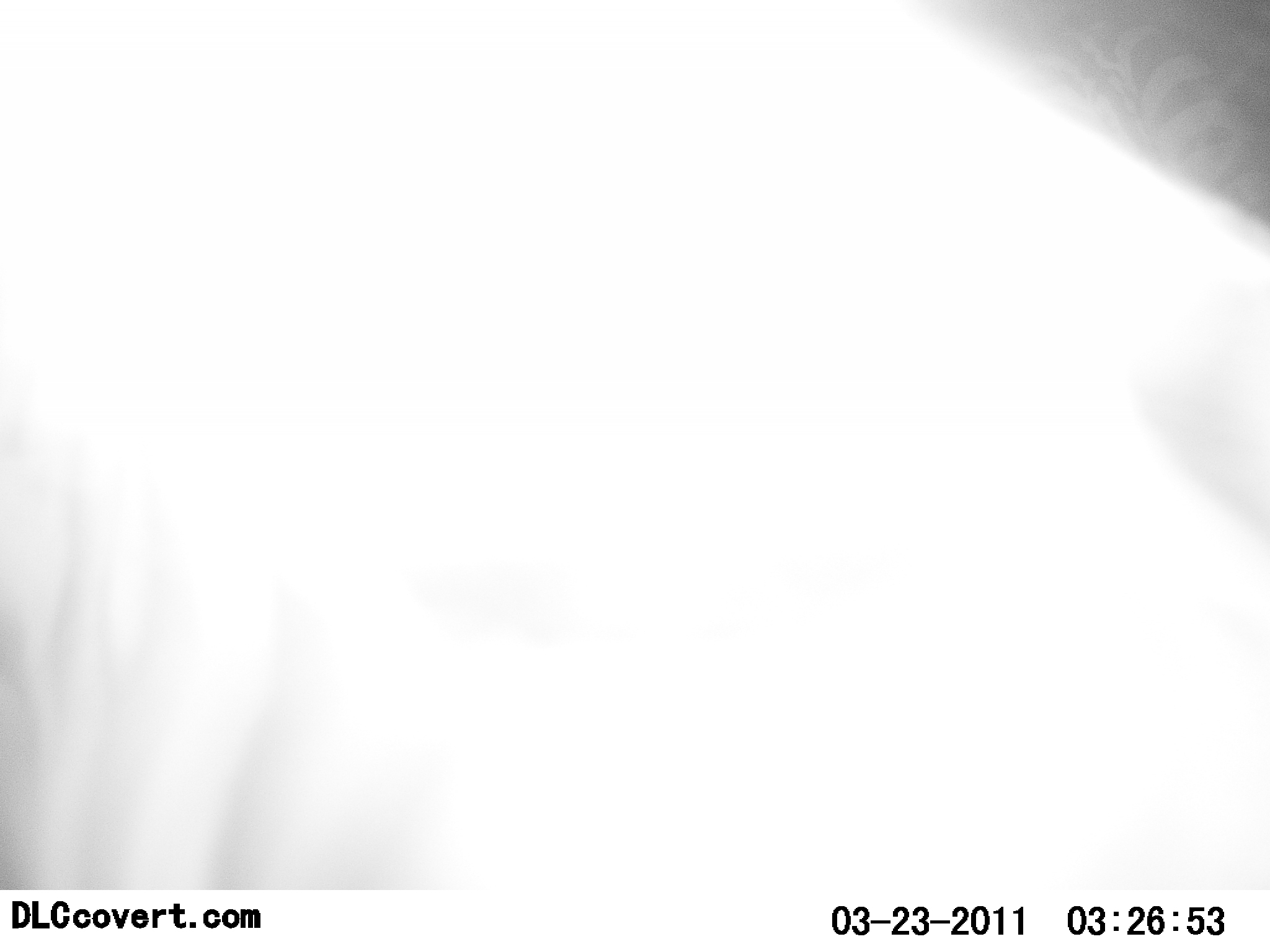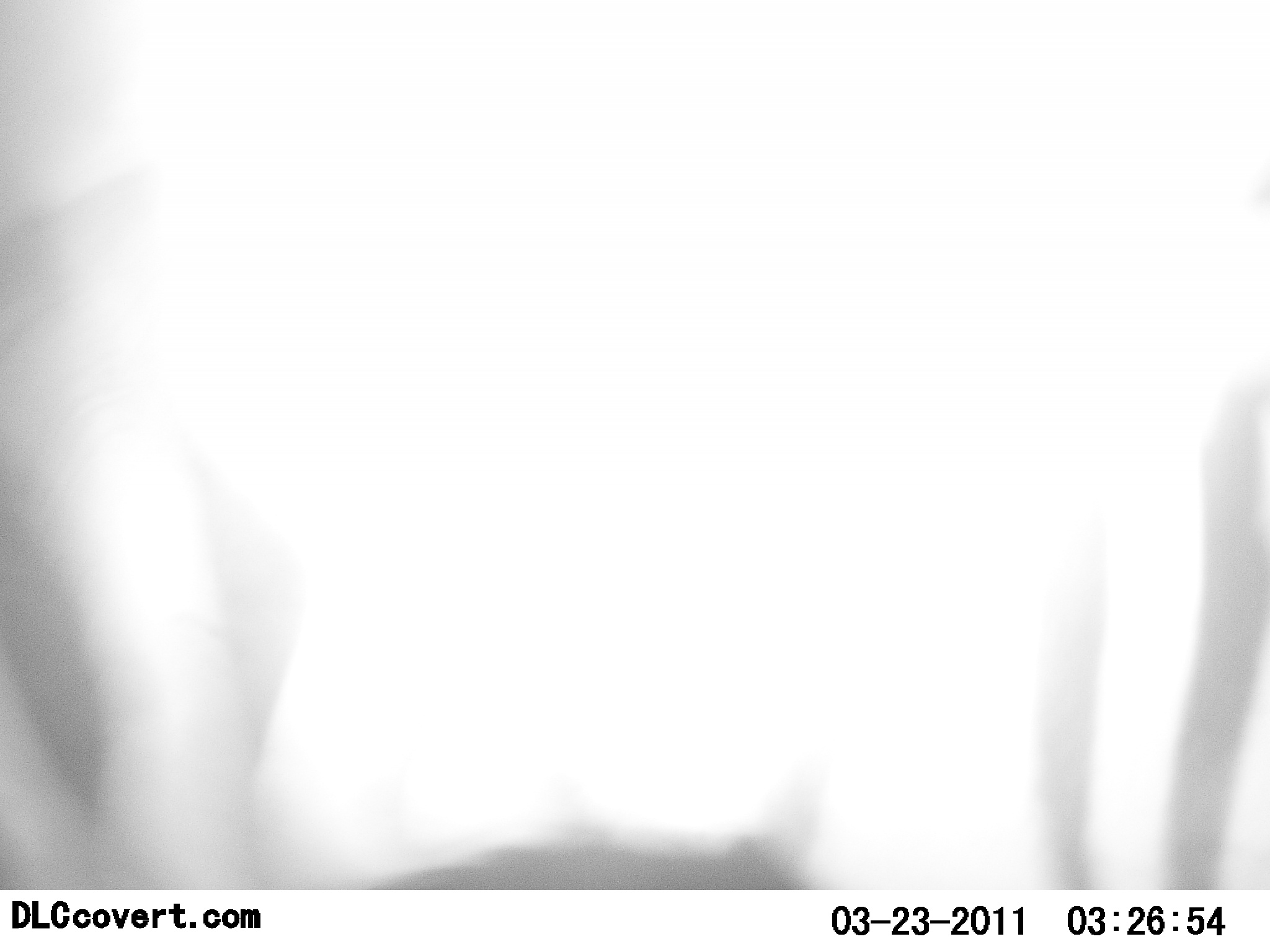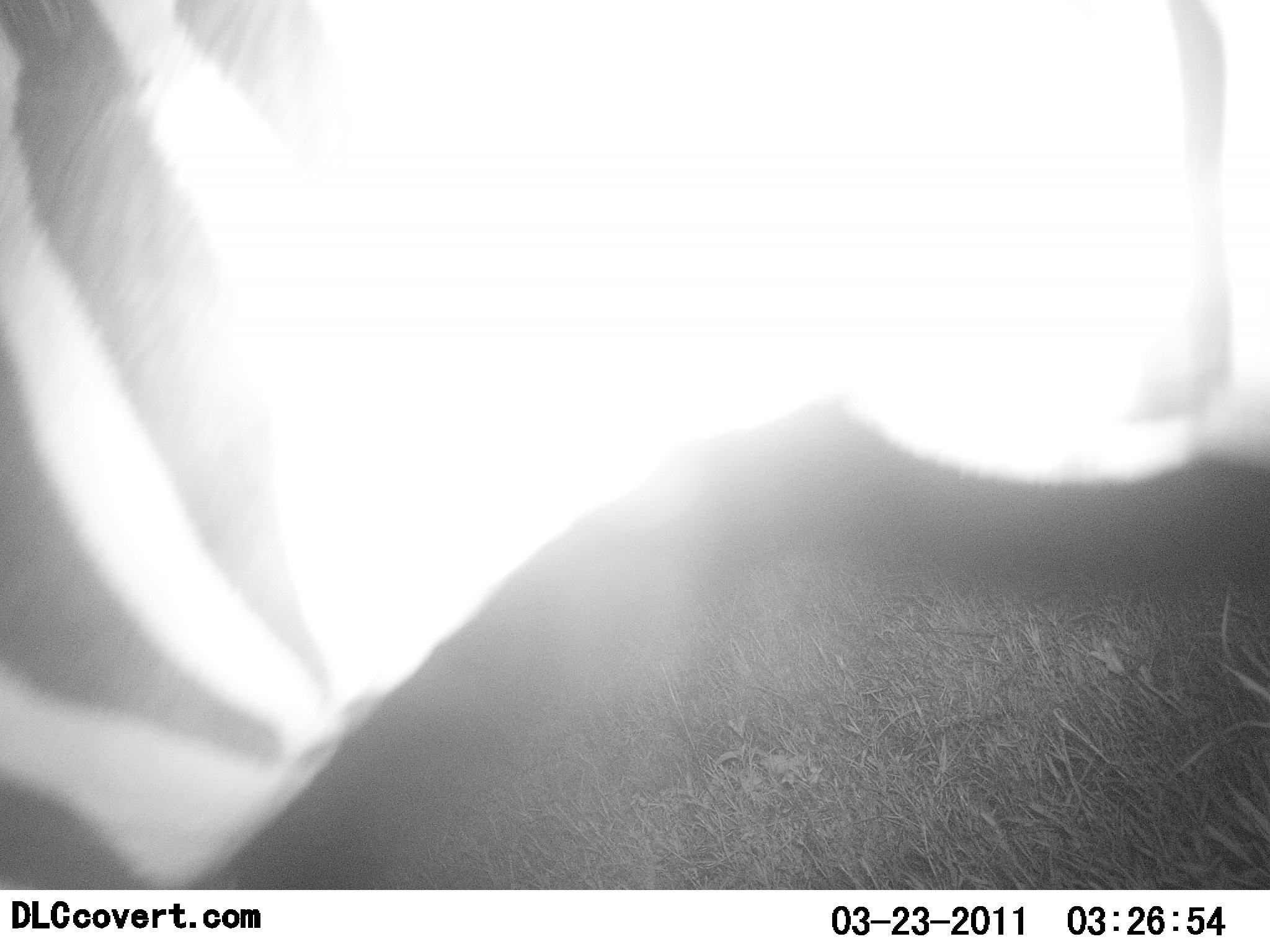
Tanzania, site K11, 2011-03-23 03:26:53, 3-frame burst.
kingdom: Animalia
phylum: Chordata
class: Mammalia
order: Perissodactyla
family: Equidae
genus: Equus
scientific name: Equus quagga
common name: plains zebra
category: zebra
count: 1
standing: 92%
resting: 0%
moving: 17%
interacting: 0%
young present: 0%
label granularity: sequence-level